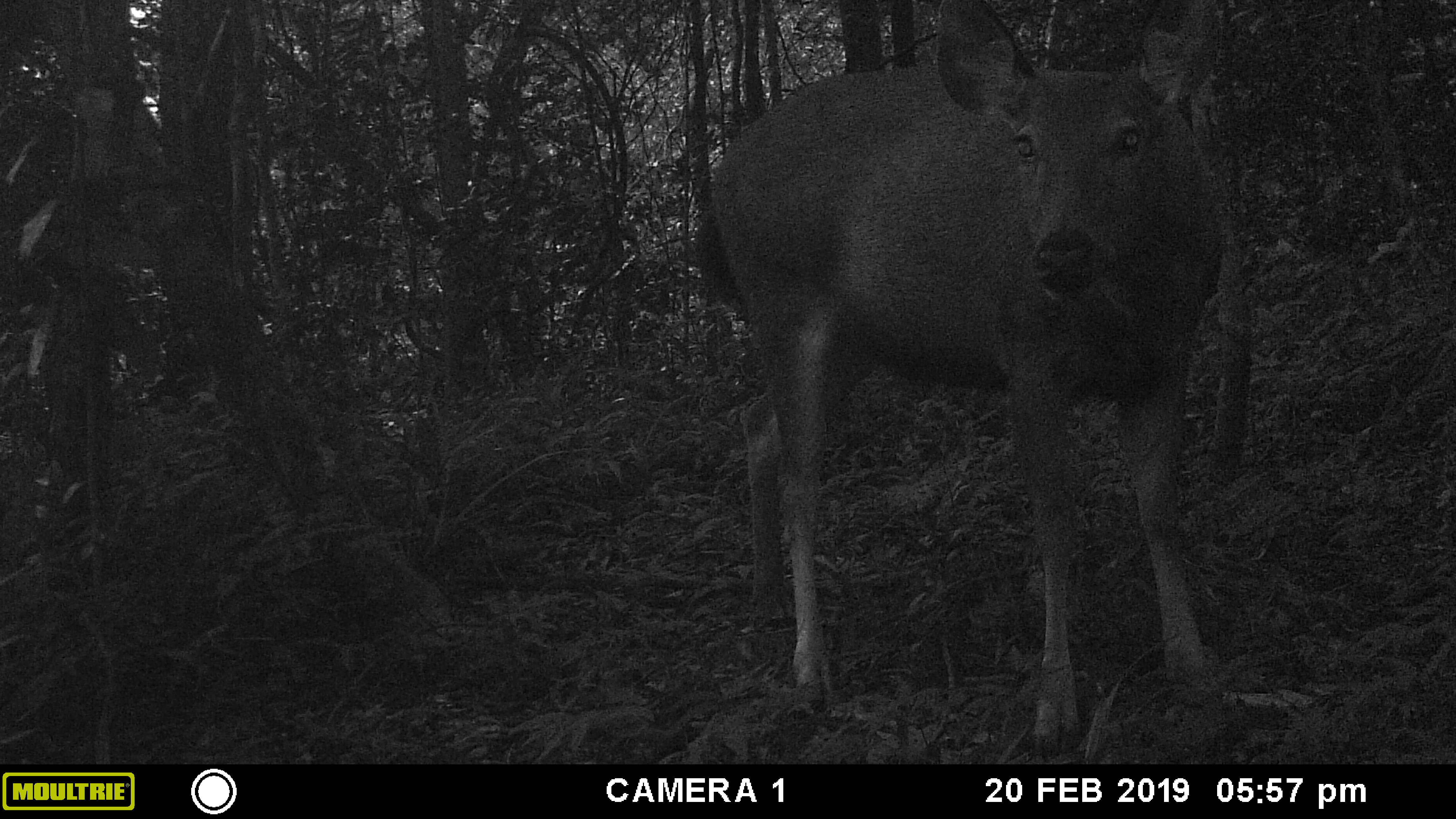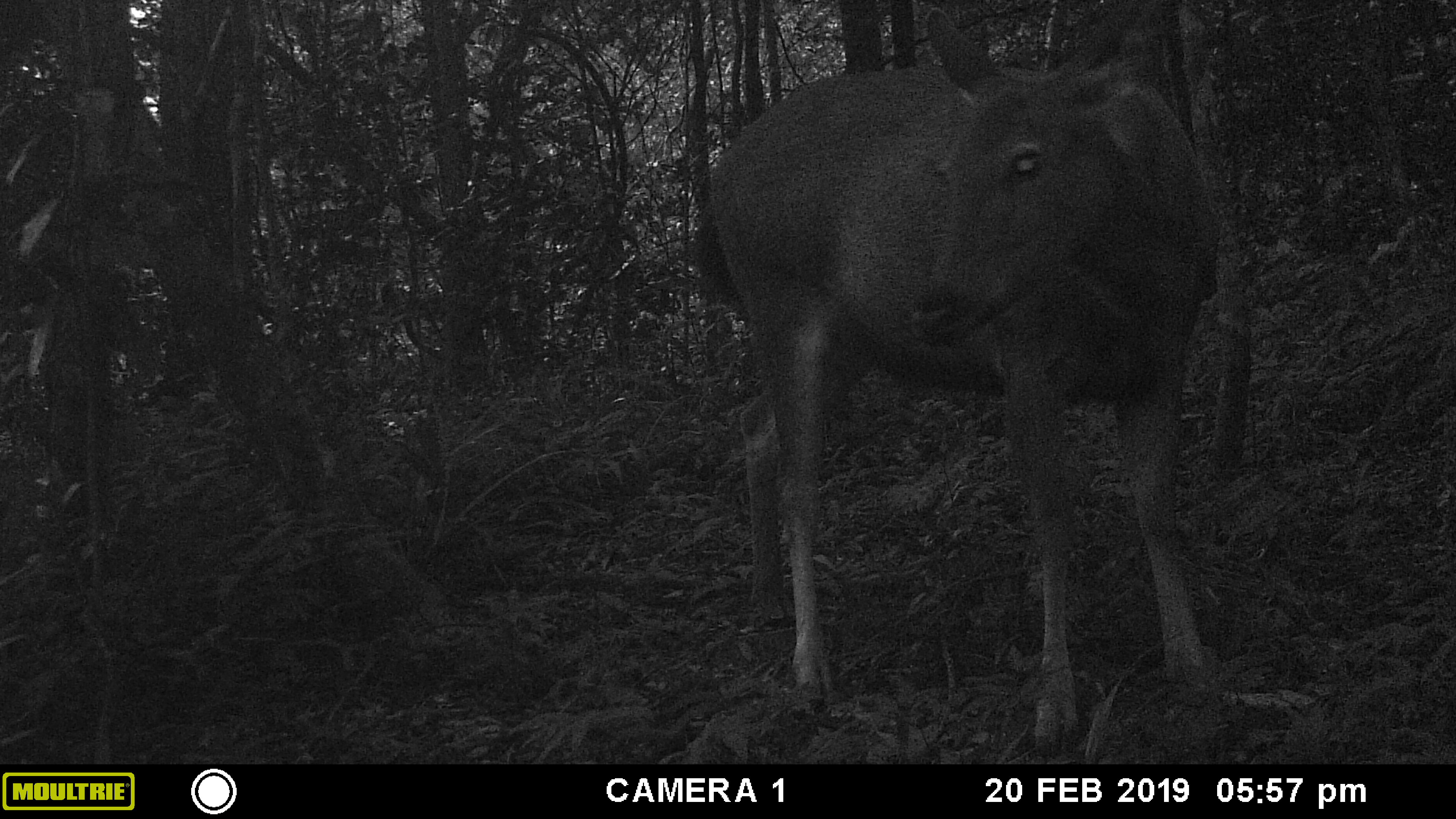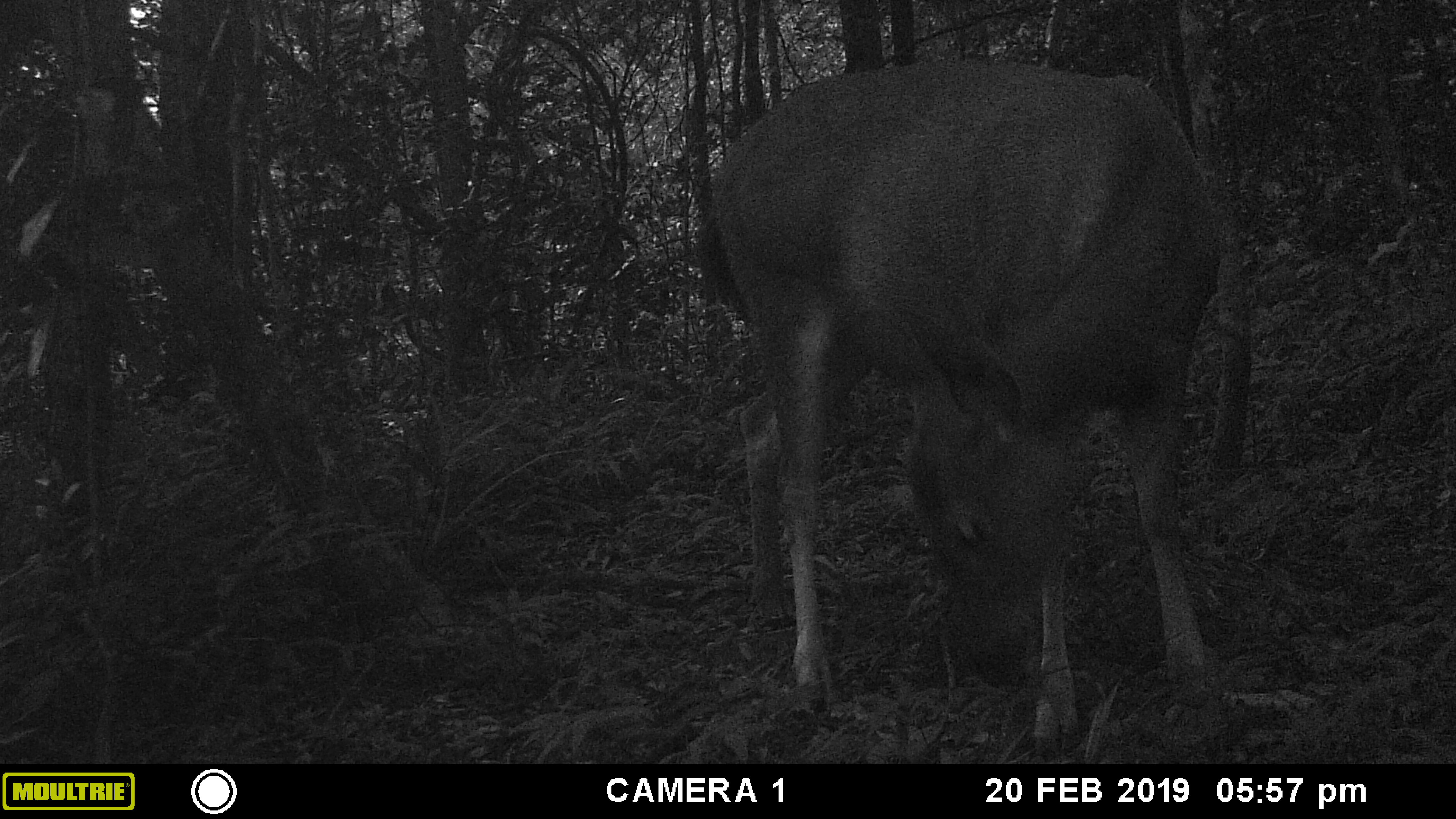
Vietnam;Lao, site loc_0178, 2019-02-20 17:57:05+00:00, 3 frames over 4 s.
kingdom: Animalia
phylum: Chordata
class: Mammalia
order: Artiodactyla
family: Cervidae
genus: Rusa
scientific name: Rusa unicolor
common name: sambar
Sambar (Rusa unicolor). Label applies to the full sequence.